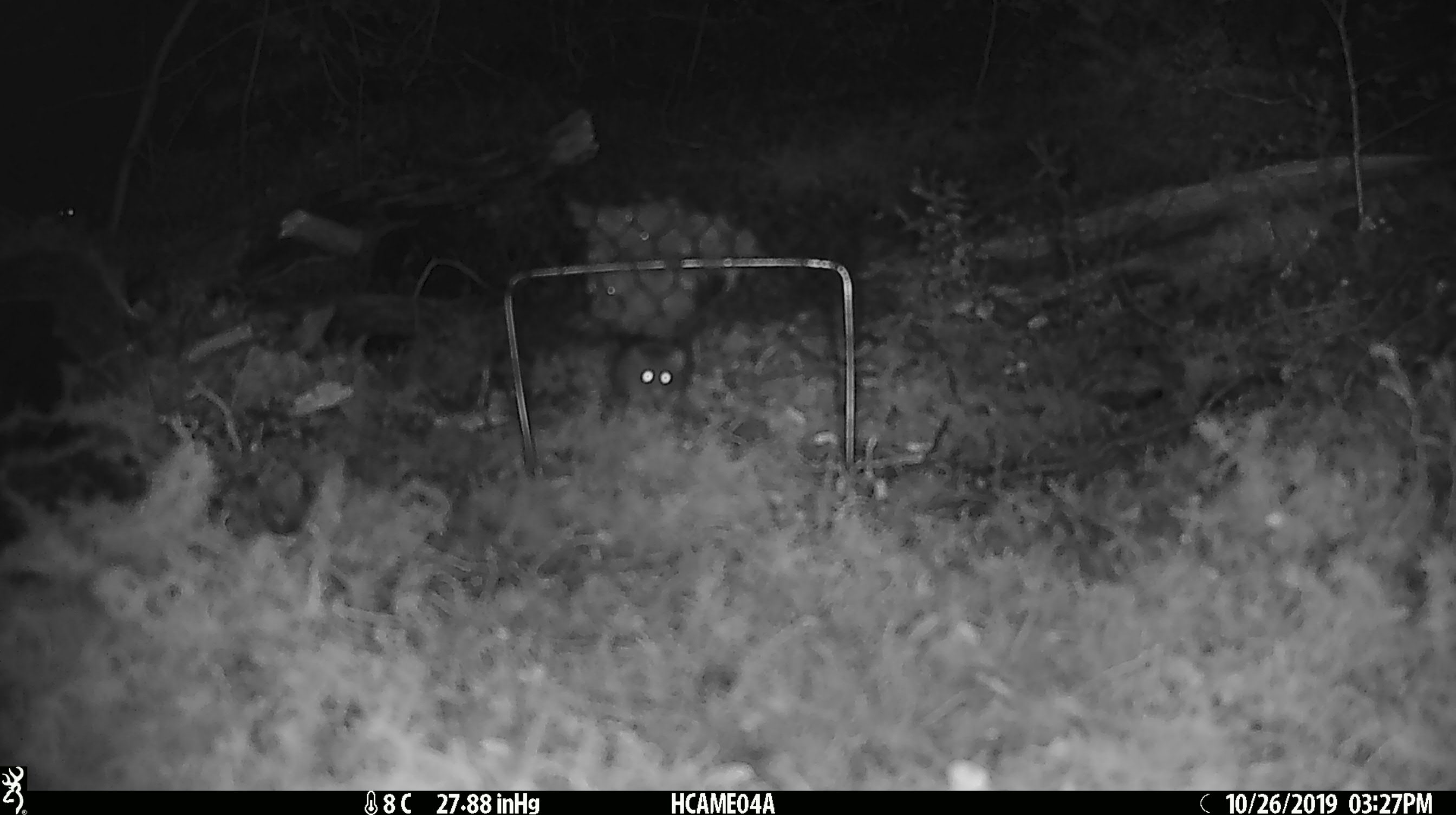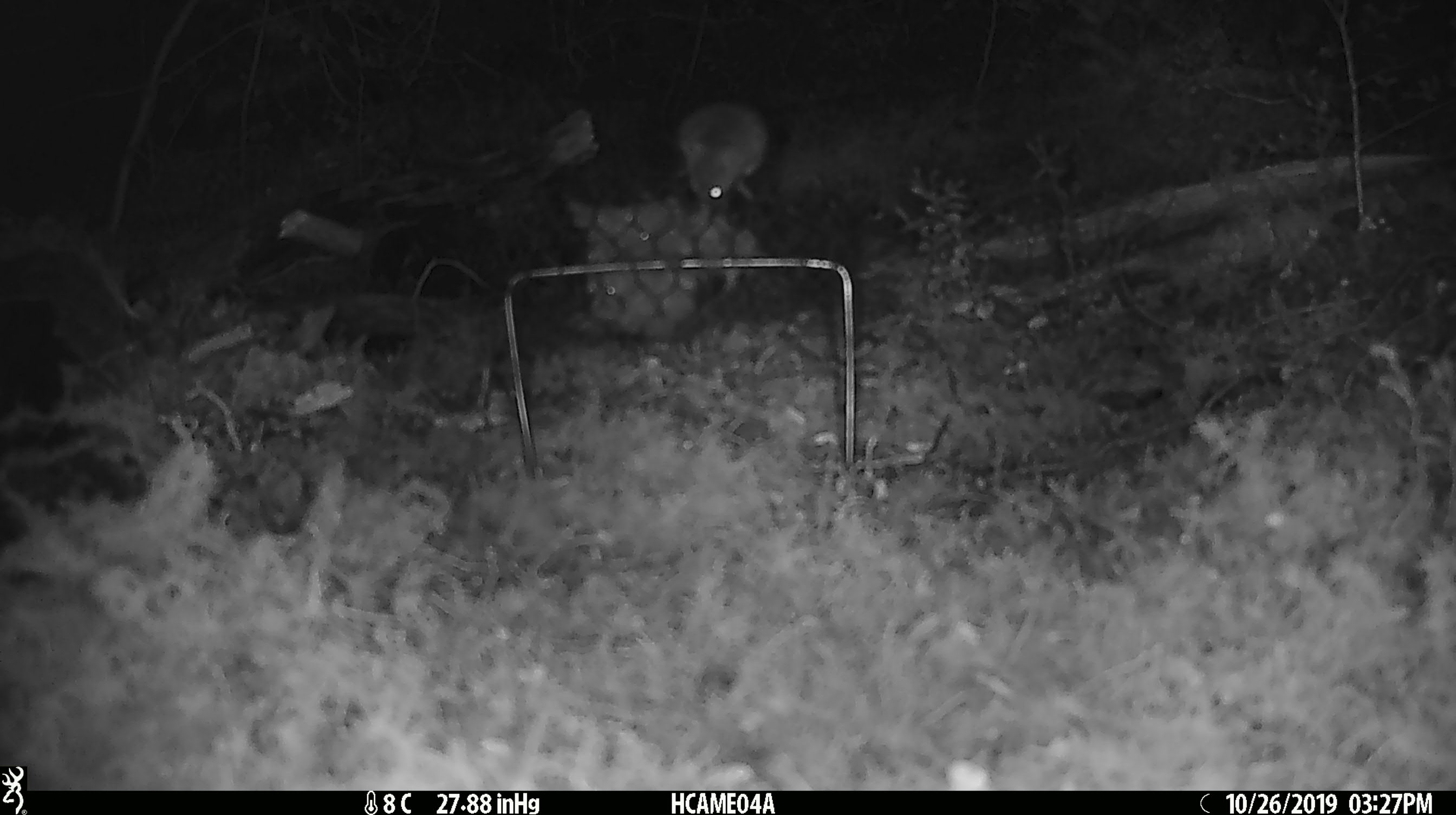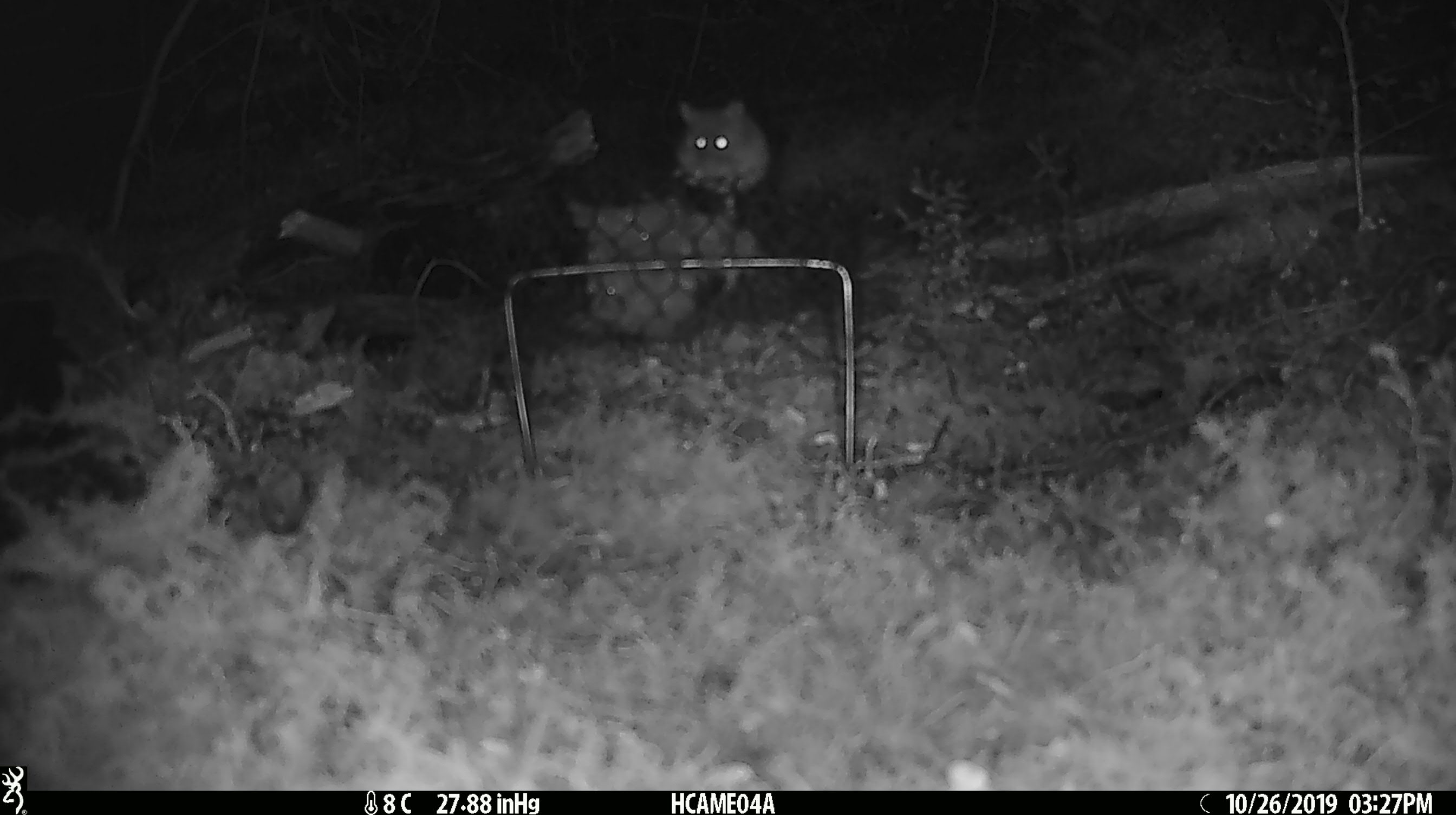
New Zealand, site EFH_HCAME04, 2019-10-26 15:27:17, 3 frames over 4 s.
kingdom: Animalia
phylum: Chordata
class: Mammalia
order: Rodentia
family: Muridae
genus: Mus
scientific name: Mus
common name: mouse